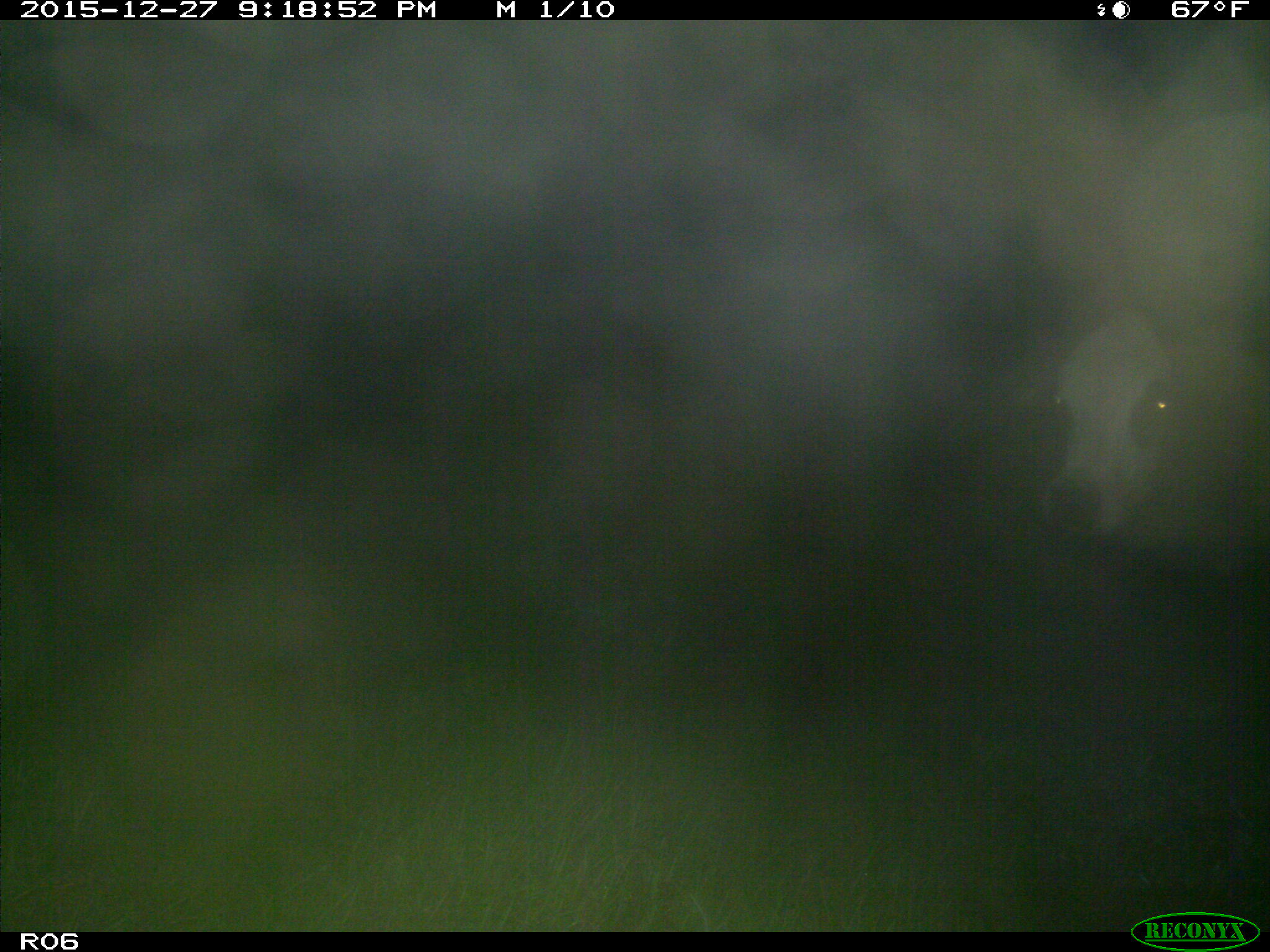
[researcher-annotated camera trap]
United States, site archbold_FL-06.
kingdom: Animalia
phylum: Chordata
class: Mammalia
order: Artiodactyla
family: Bovidae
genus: Bos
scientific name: Bos taurus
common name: domestic cow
Bos taurus (domestic cow).